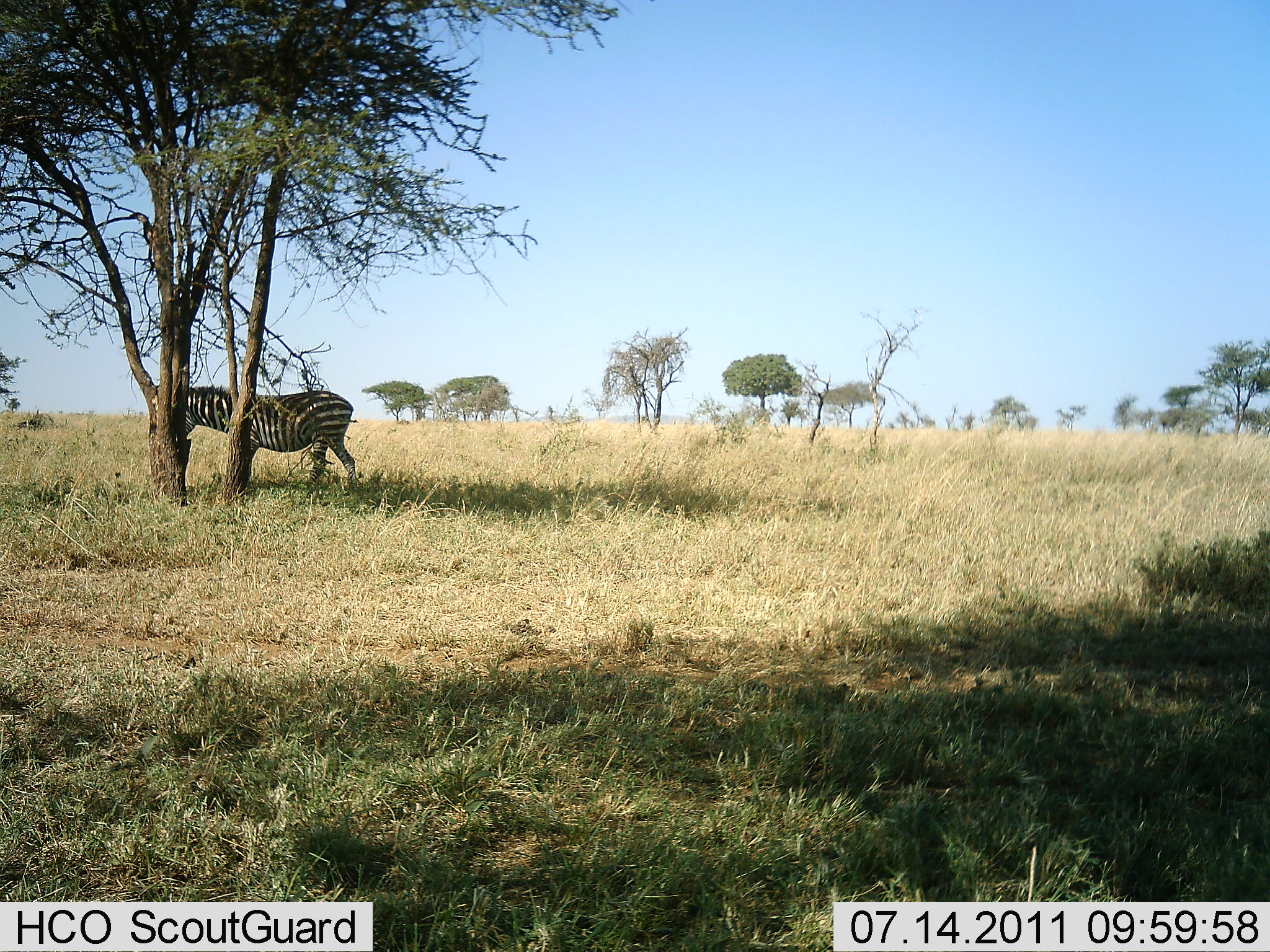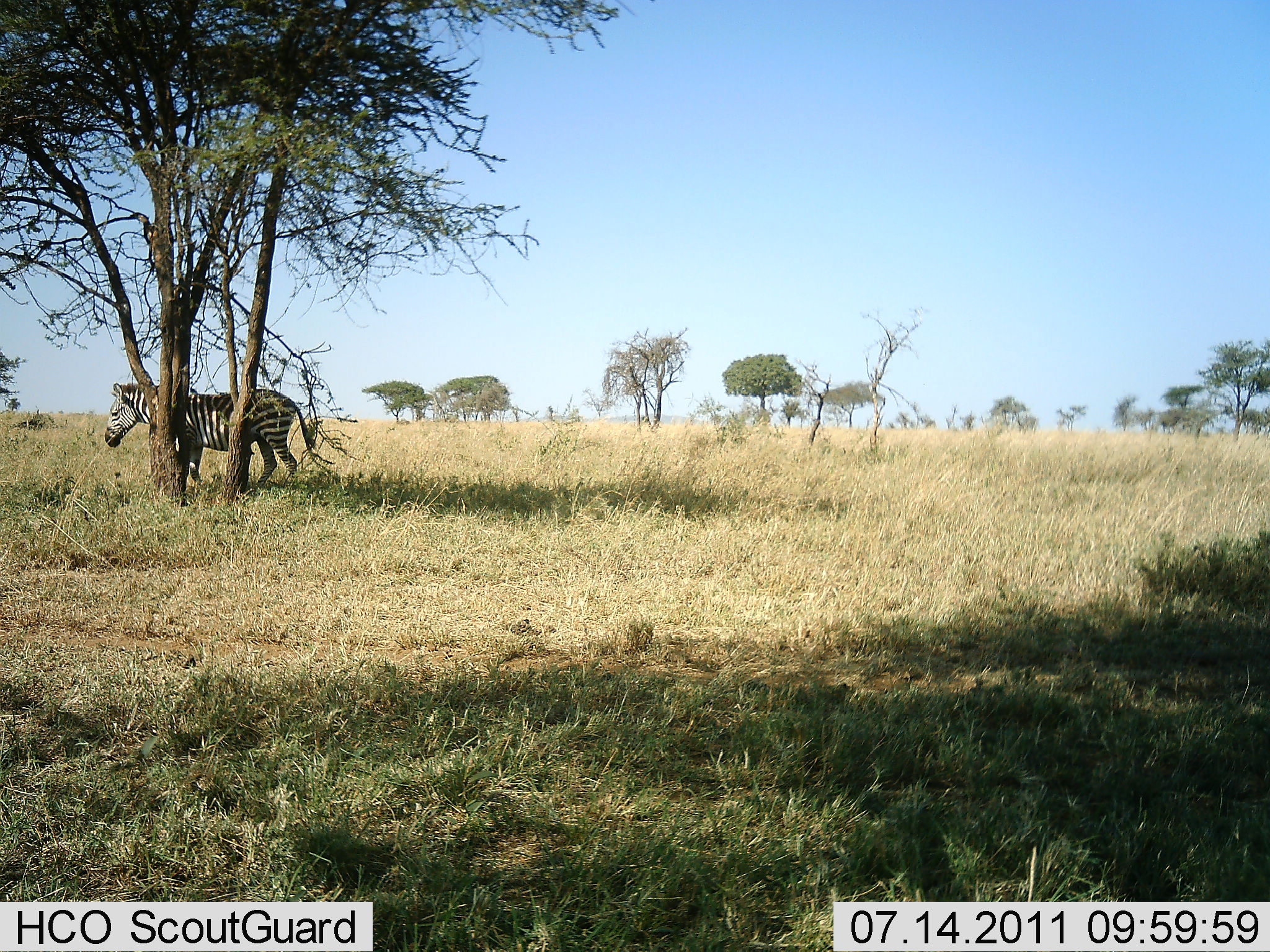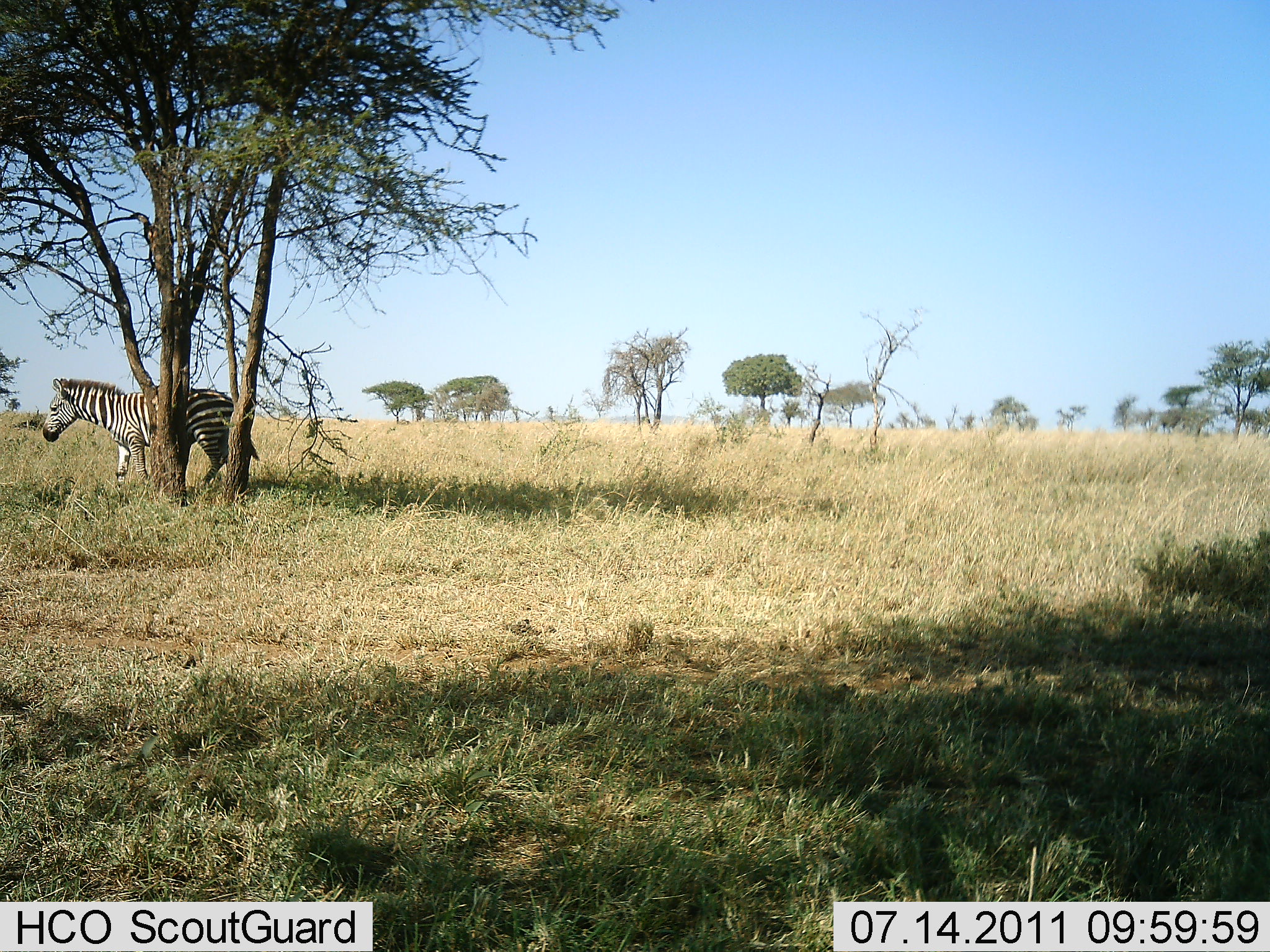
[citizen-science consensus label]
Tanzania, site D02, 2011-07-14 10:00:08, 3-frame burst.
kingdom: Animalia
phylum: Chordata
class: Mammalia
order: Perissodactyla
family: Equidae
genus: Equus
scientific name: Equus quagga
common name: plains zebra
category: zebra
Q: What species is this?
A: Zebra (plains zebra) (Equus quagga).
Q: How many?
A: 1.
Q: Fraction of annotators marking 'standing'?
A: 40%.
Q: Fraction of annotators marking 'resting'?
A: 0%.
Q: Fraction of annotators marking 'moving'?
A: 70%.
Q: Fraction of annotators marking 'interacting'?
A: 0%.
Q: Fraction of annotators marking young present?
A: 0%.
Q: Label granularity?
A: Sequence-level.